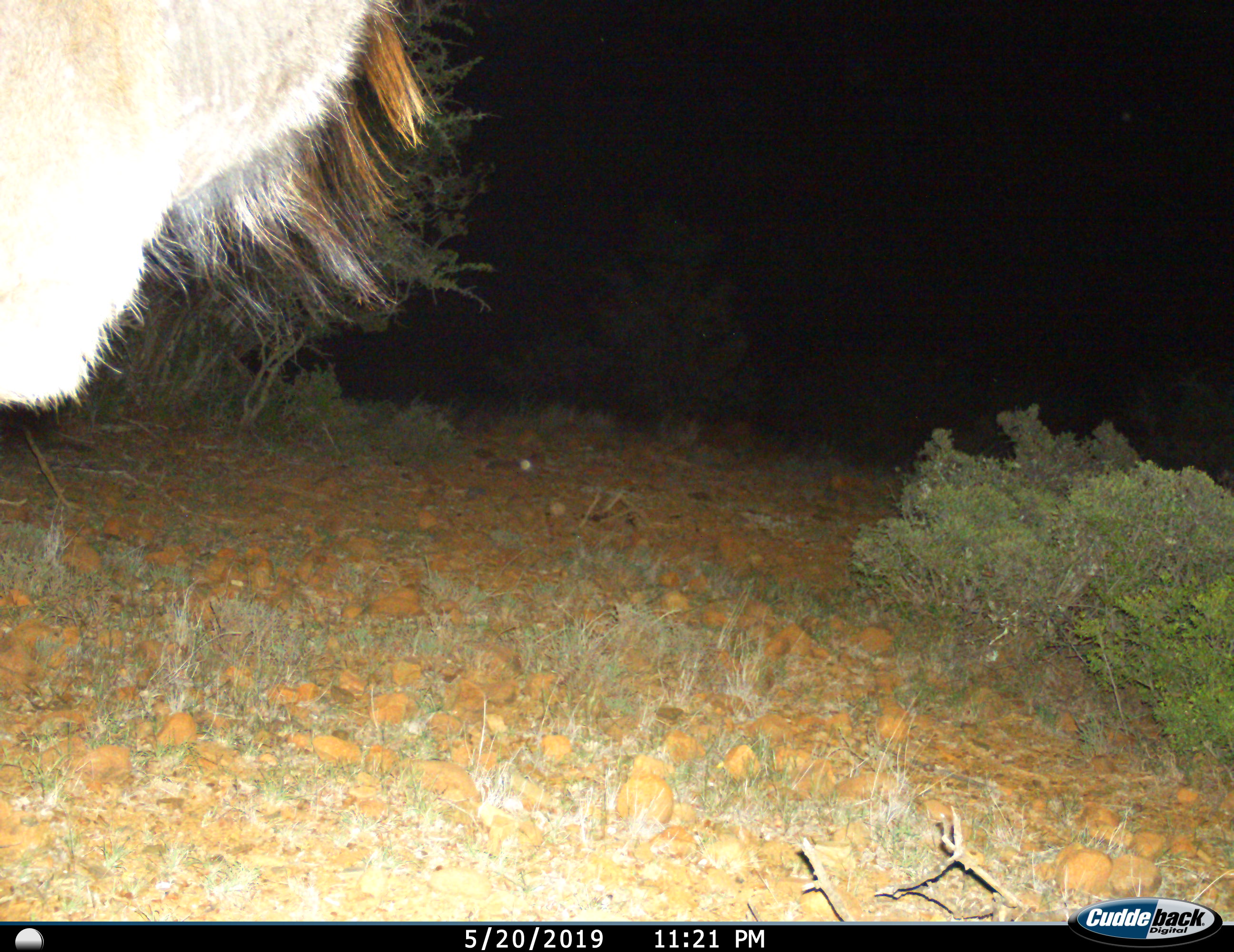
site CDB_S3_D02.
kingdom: Animalia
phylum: Chordata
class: Mammalia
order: Artiodactyla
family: Bovidae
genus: Tragelaphus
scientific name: Tragelaphus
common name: kudu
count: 1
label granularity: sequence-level